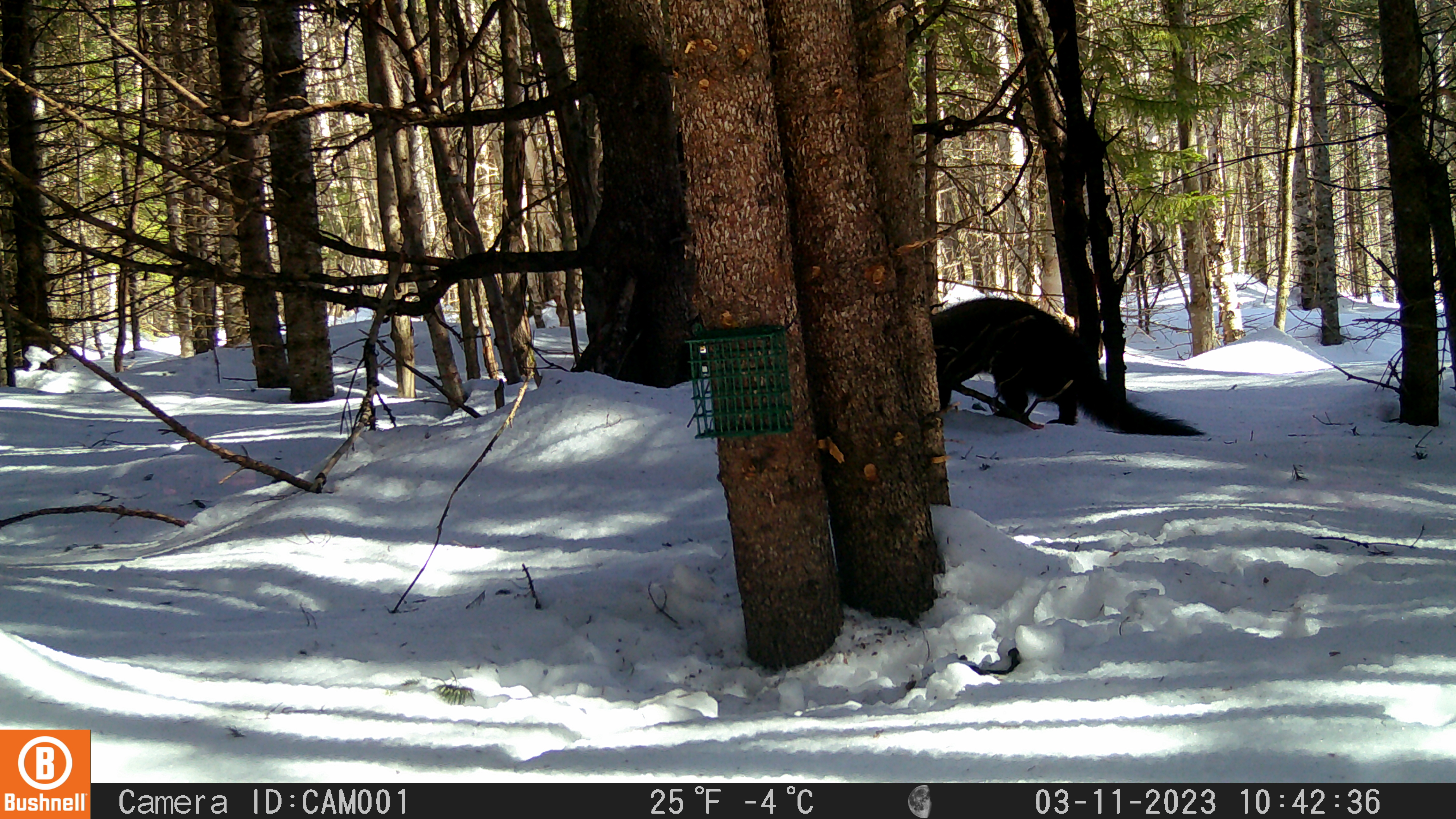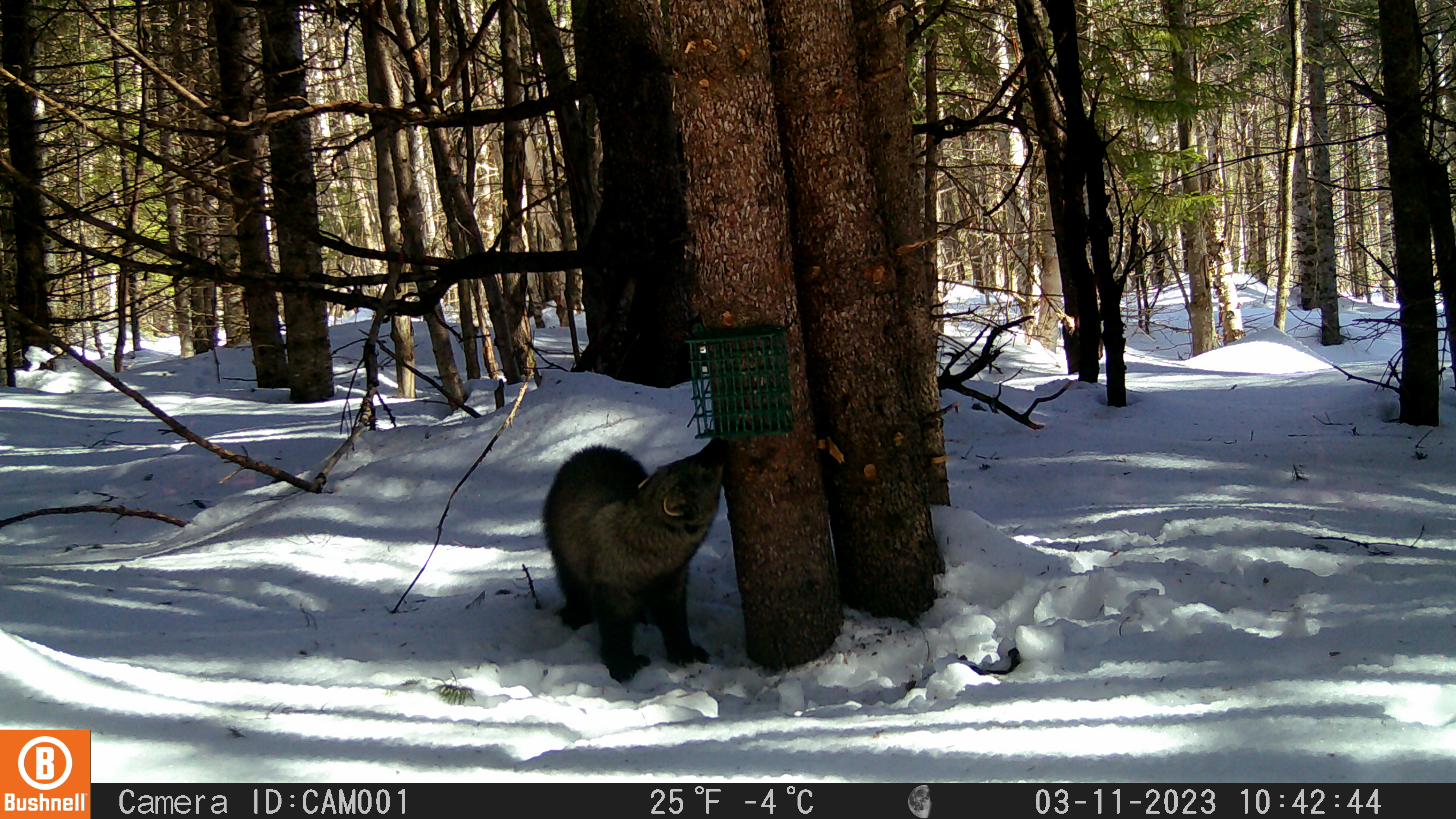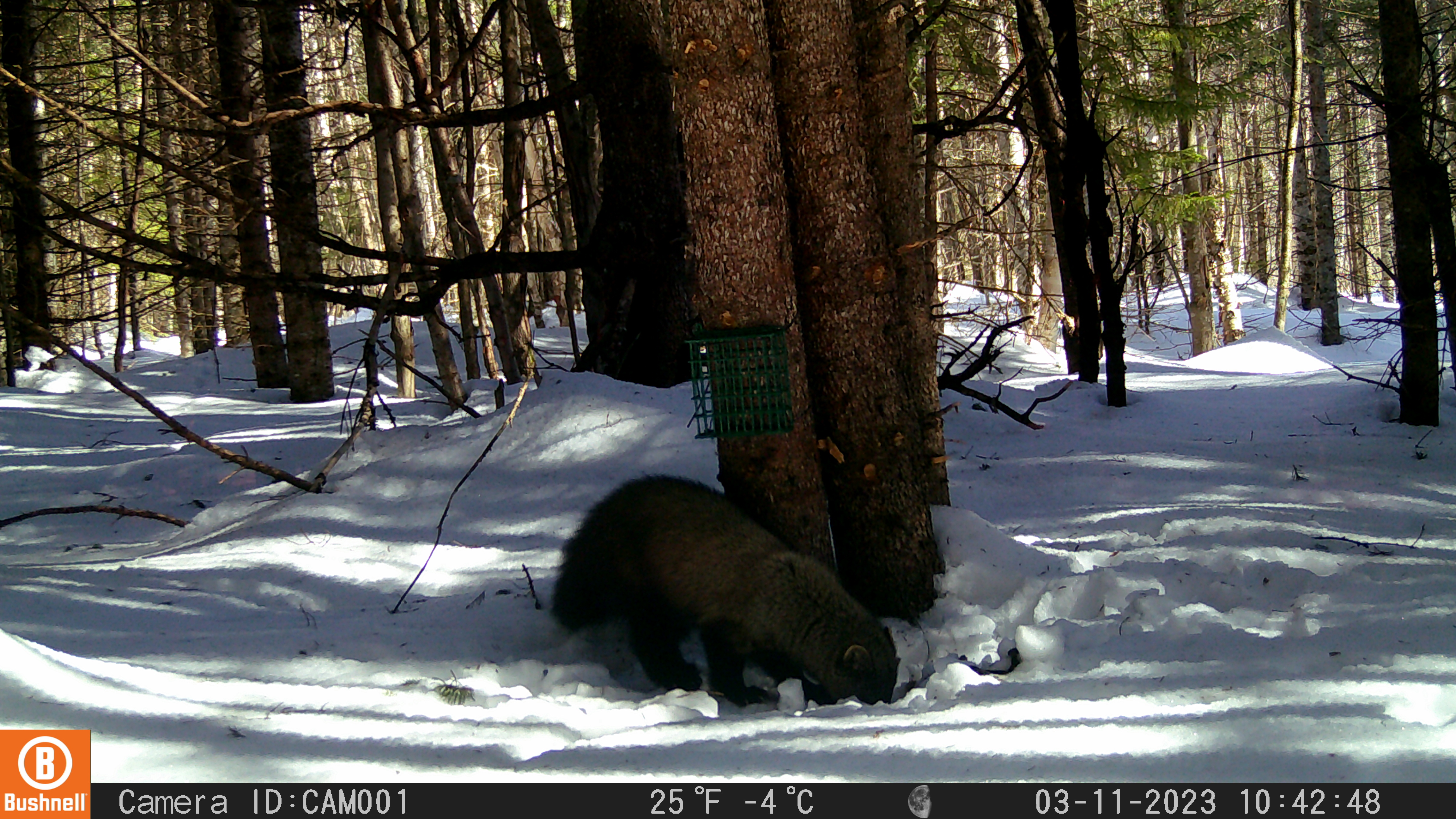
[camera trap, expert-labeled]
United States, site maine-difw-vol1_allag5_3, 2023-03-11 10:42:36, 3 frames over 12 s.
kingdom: Animalia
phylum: Chordata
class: Mammalia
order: Carnivora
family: Mustelidae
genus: Pekania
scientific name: Pekania pennanti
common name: fisher